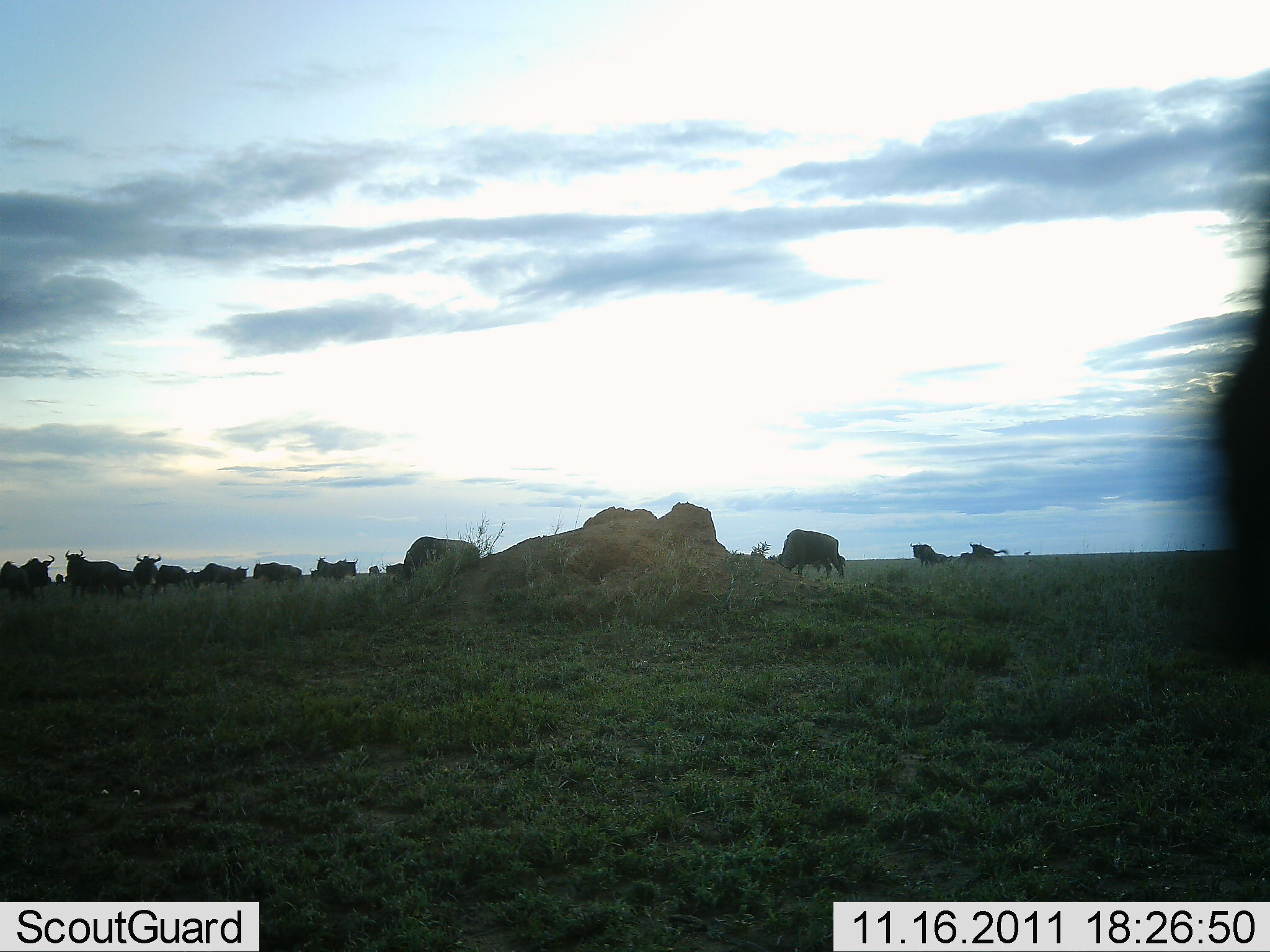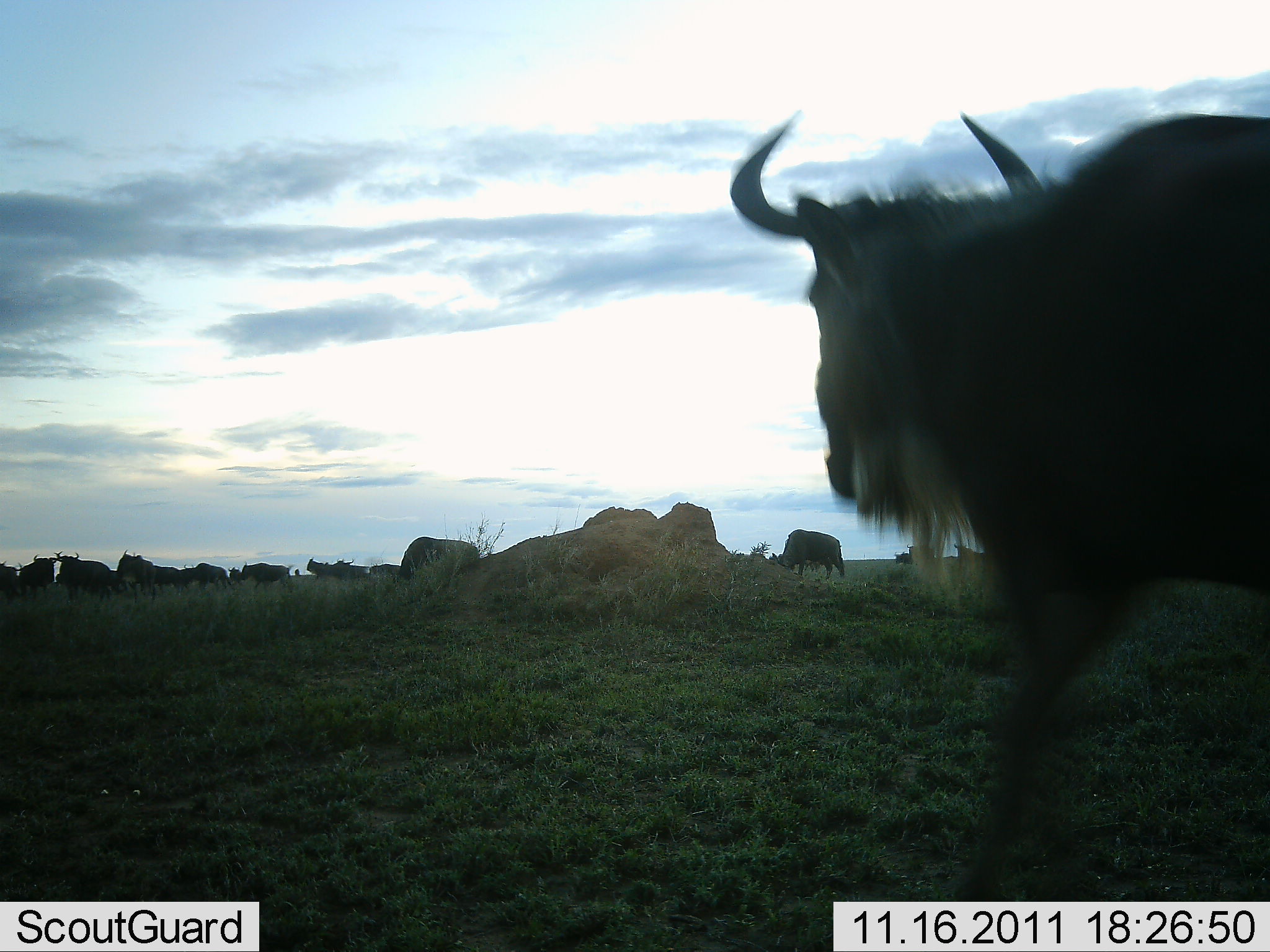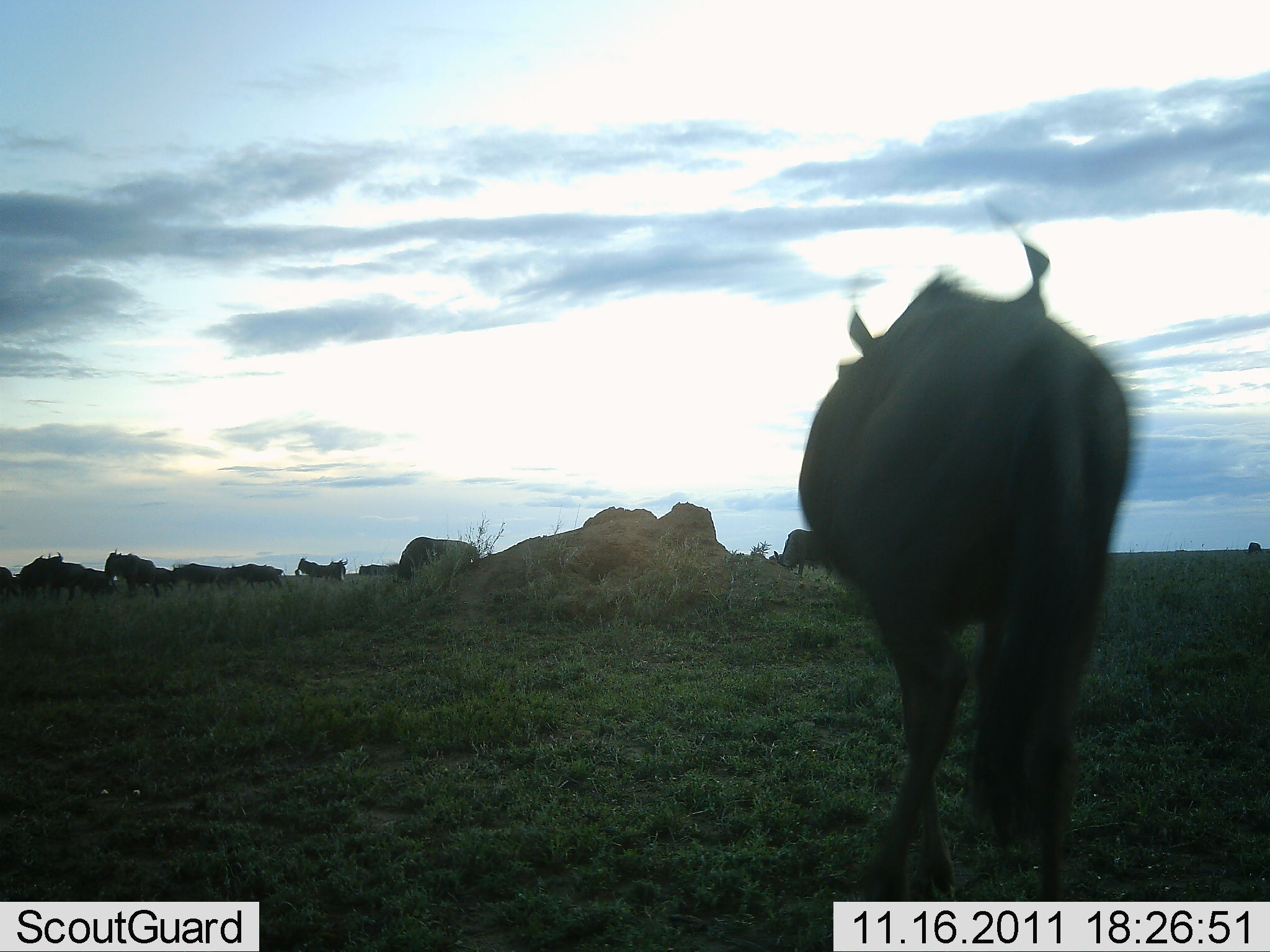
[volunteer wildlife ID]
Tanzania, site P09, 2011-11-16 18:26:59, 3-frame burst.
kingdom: Animalia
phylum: Chordata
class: Mammalia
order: Artiodactyla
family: Bovidae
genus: Connochaetes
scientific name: Connochaetes taurinus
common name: blue wildebeest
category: wildebeest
Wildebeest (blue wildebeest) (Connochaetes taurinus), count 11-50. Behavior (volunteer vote fractions): standing 42%, resting 0%, moving 83%, interacting 0%. Young present (vote fraction): 0%. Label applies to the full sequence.